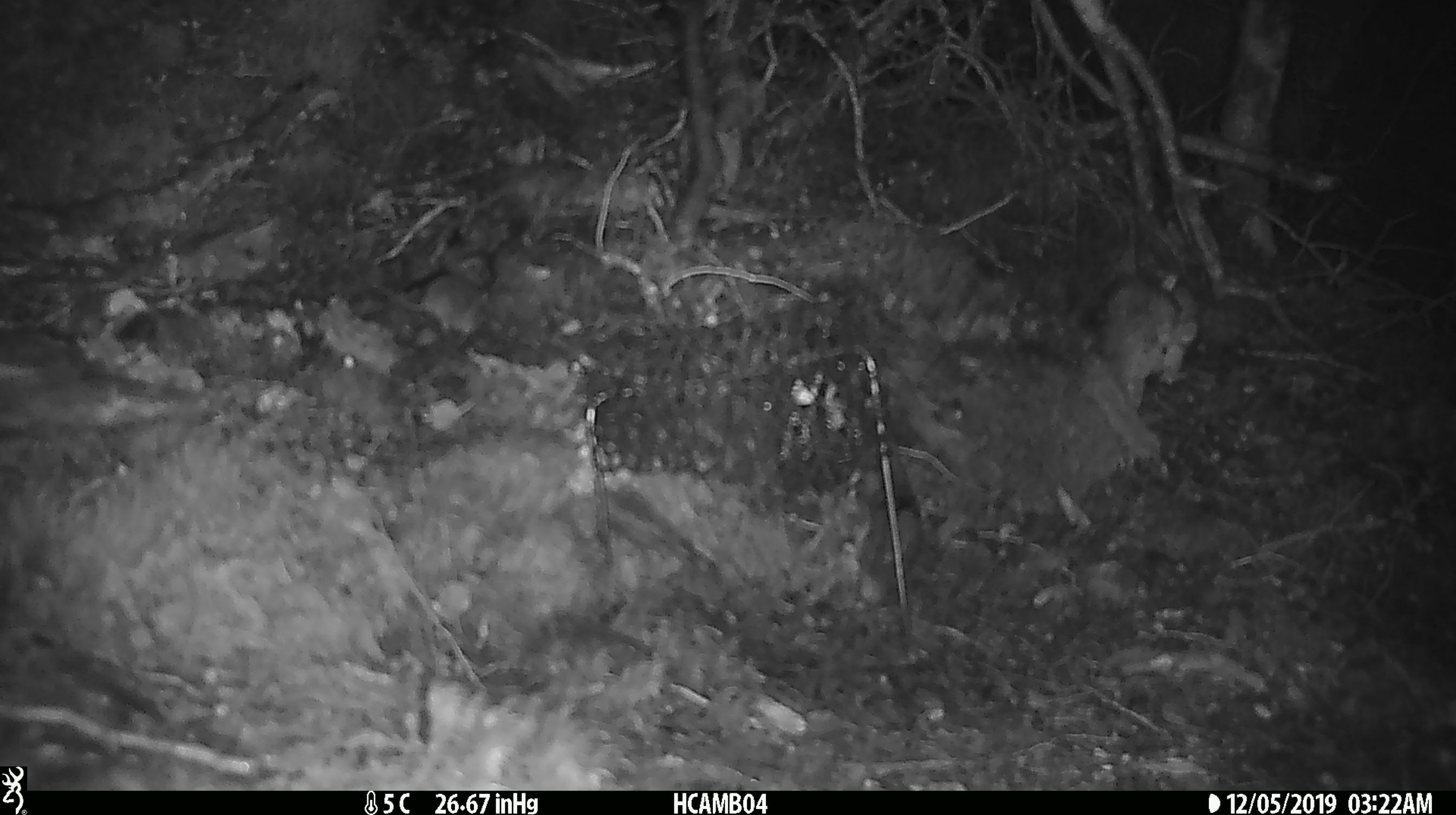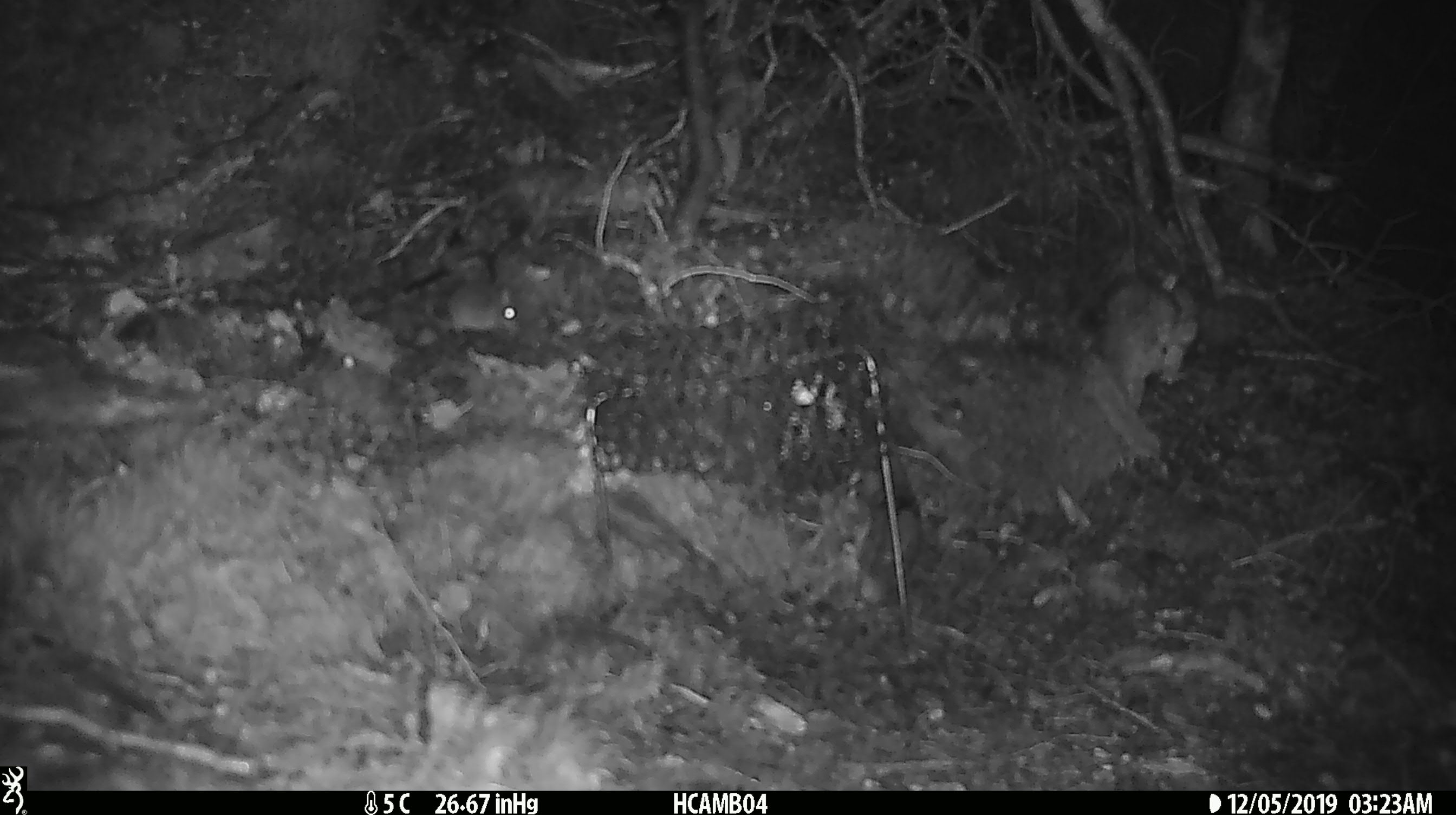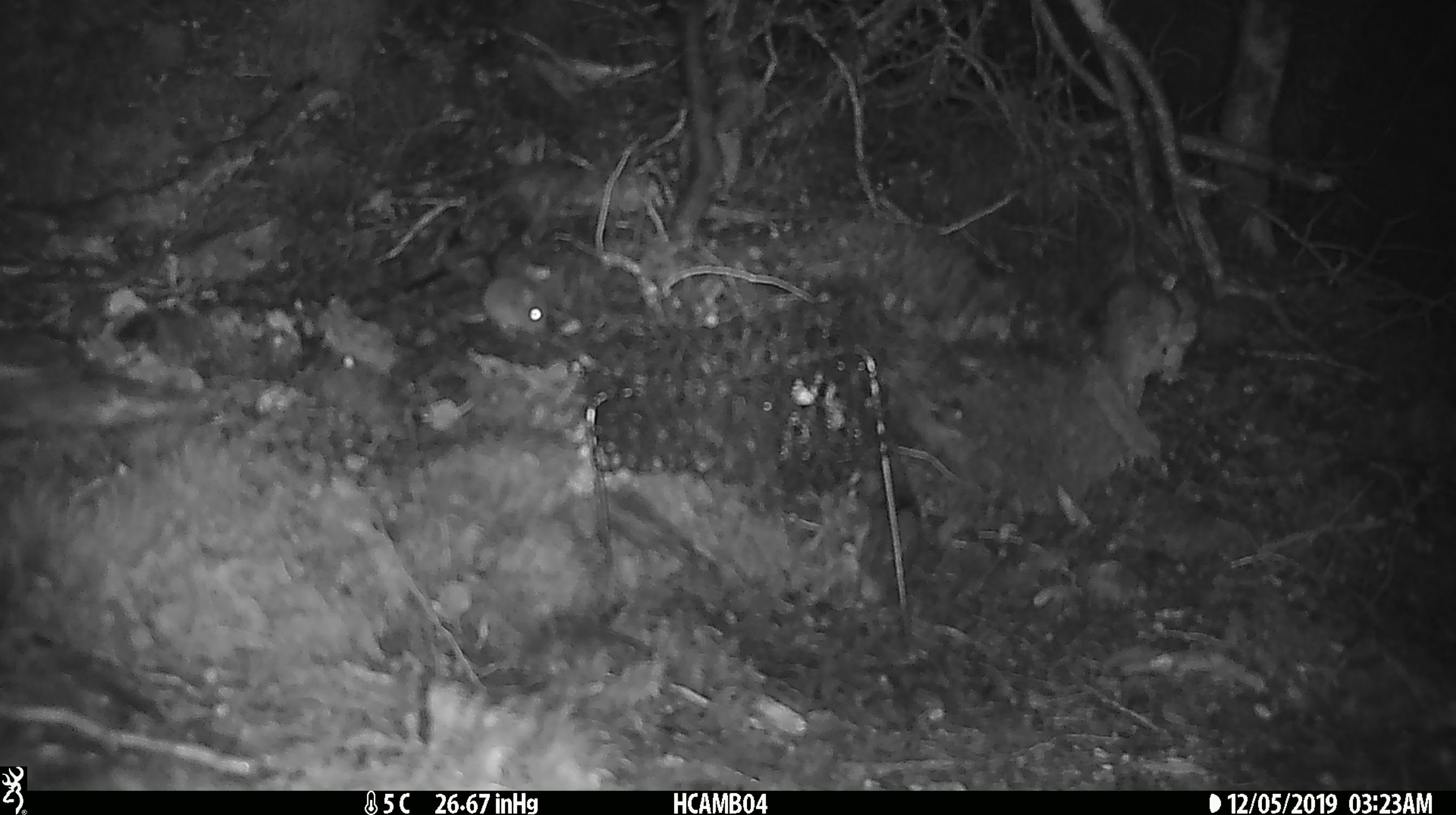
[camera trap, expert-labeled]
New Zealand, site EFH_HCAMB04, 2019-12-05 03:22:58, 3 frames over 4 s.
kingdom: Animalia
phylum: Chordata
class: Mammalia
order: Rodentia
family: Muridae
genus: Mus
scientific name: Mus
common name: mouse